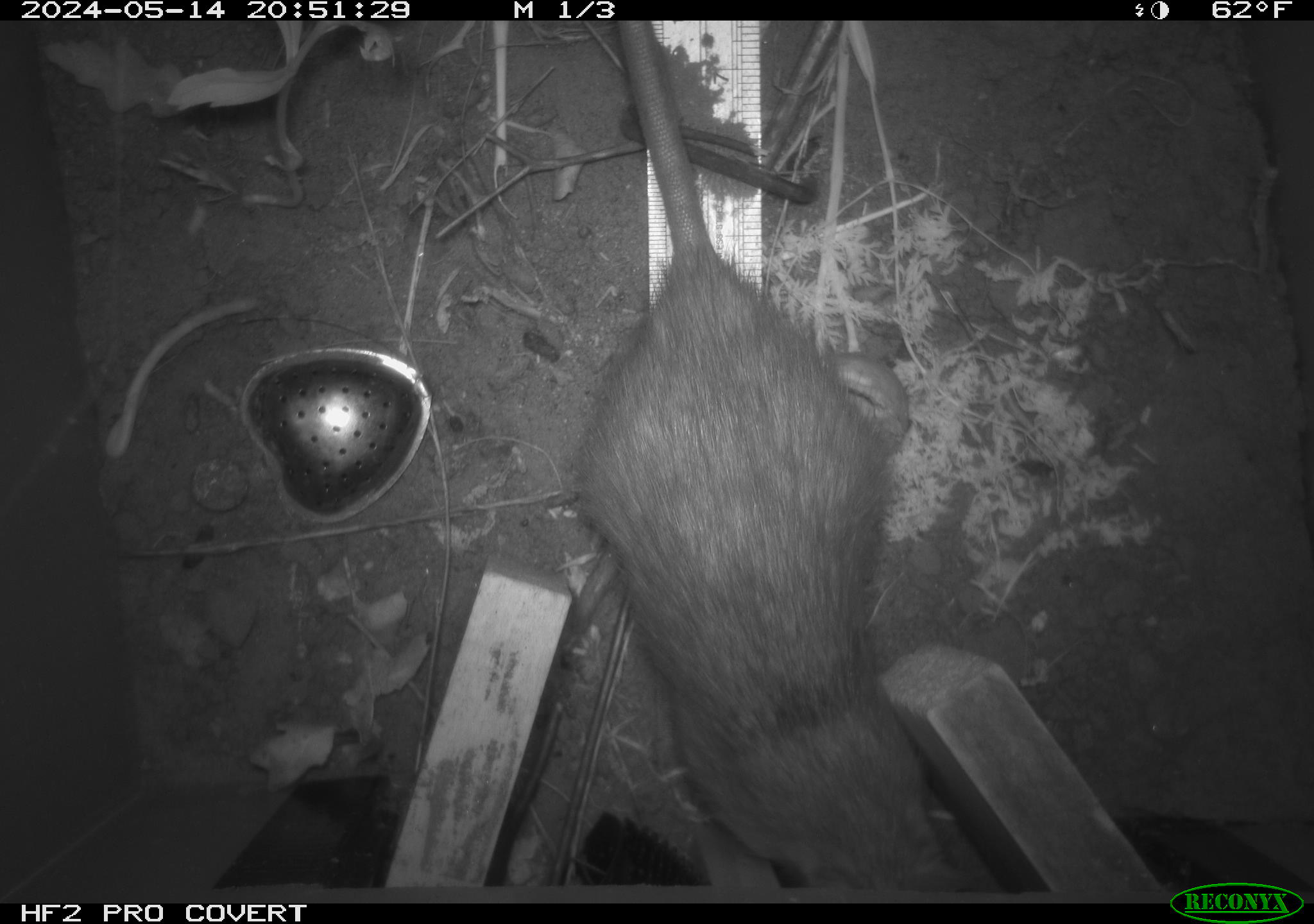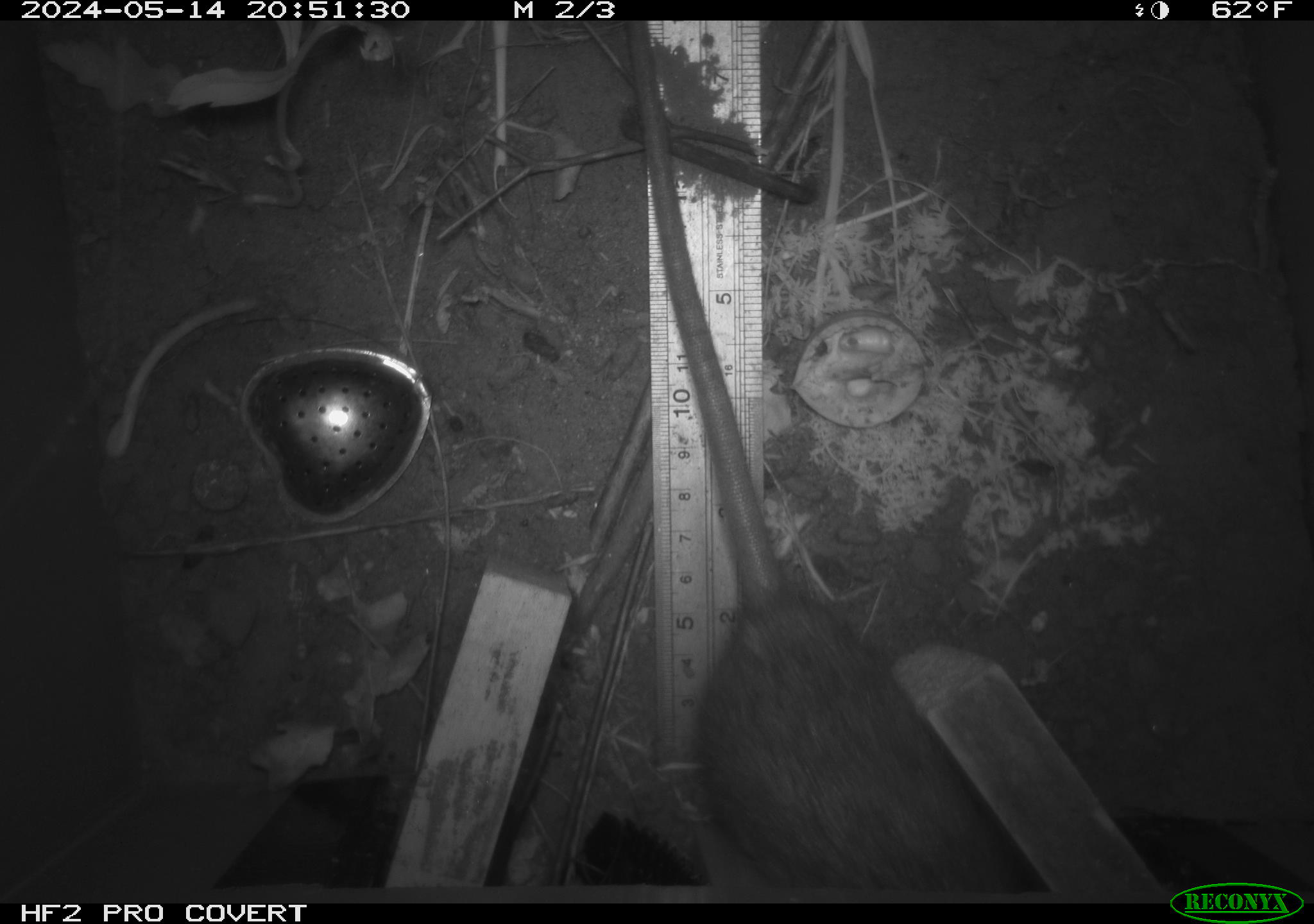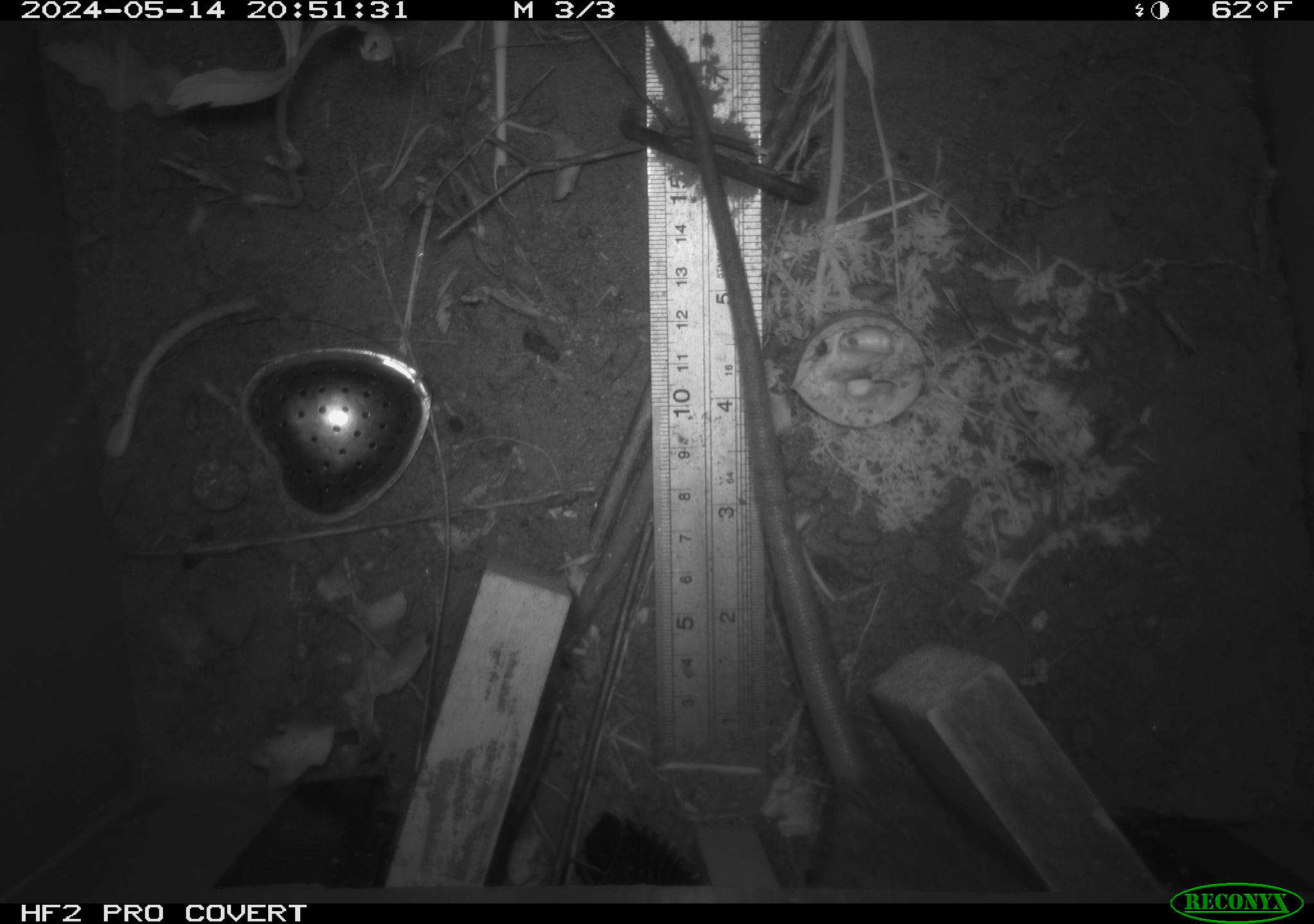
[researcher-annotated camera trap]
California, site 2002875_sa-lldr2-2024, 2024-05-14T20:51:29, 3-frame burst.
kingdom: Animalia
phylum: Chordata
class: Mammalia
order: Rodentia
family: Muridae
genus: Rattus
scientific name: Rattus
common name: rat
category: rattus species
Rattus species (rat) (Rattus).